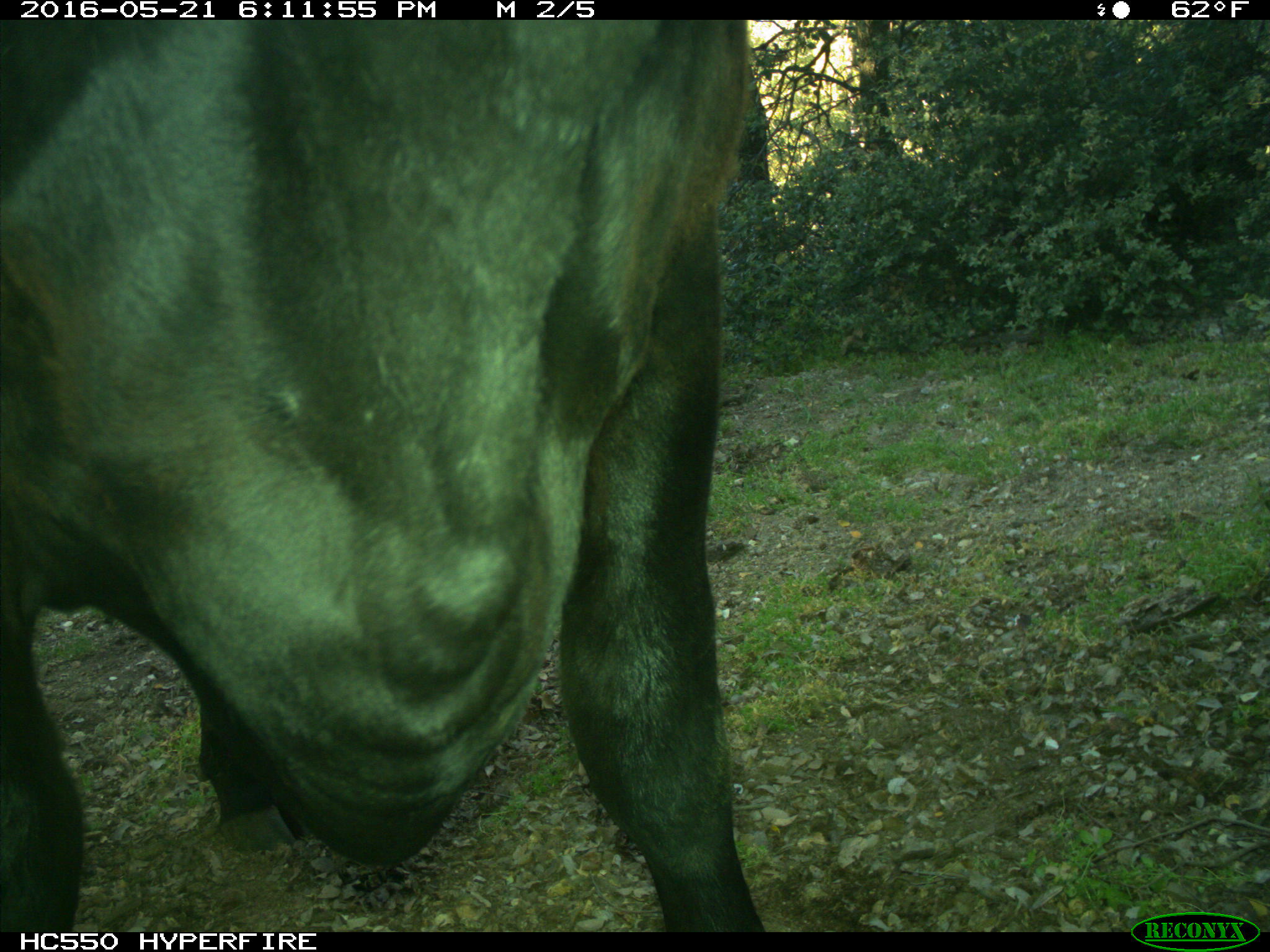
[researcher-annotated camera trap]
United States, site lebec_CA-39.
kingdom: Animalia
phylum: Chordata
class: Mammalia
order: Artiodactyla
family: Bovidae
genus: Bos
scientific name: Bos taurus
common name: domestic cow